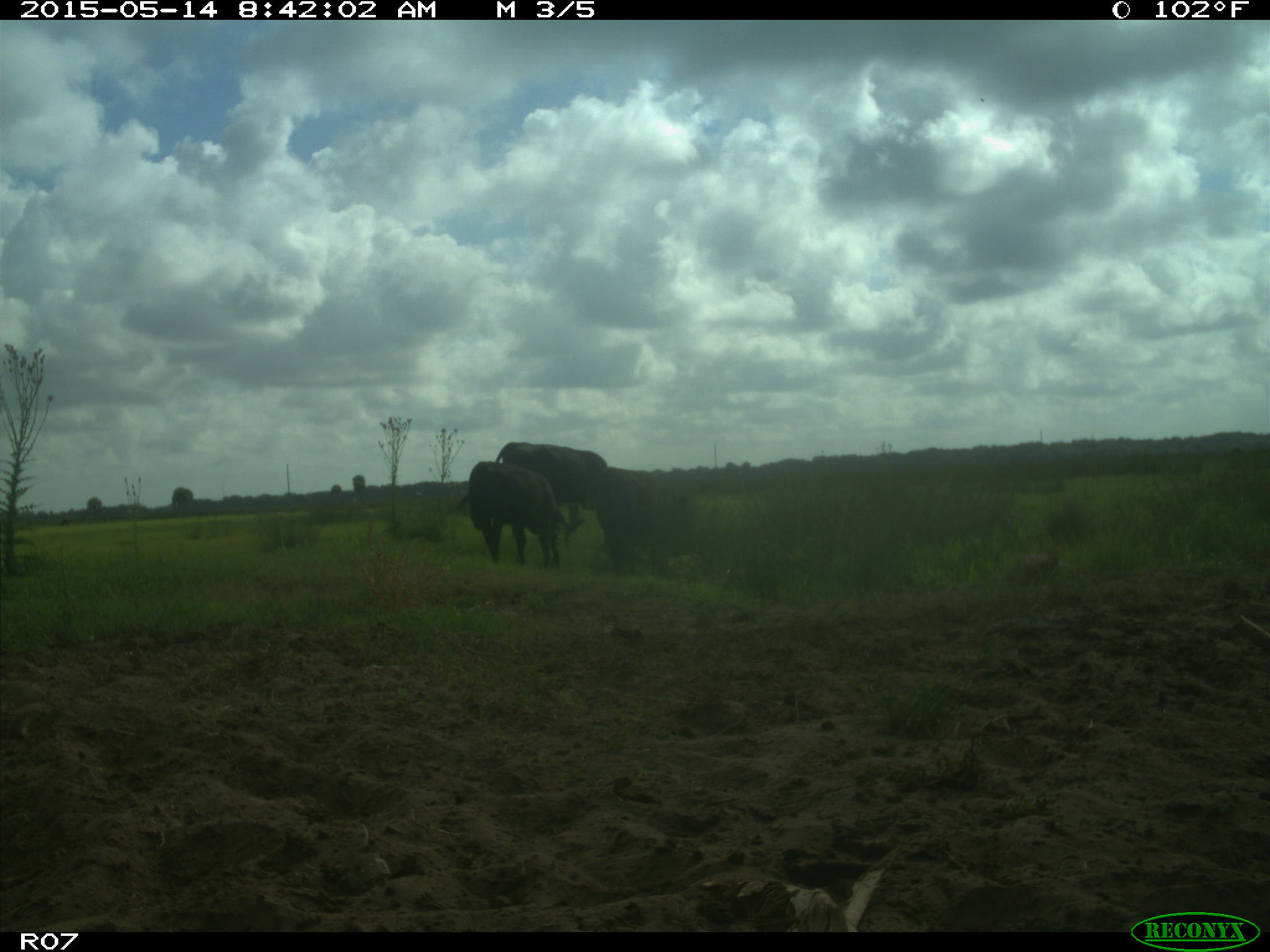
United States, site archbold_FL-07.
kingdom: Animalia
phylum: Chordata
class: Mammalia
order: Artiodactyla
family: Bovidae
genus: Bos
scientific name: Bos taurus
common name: domestic cow